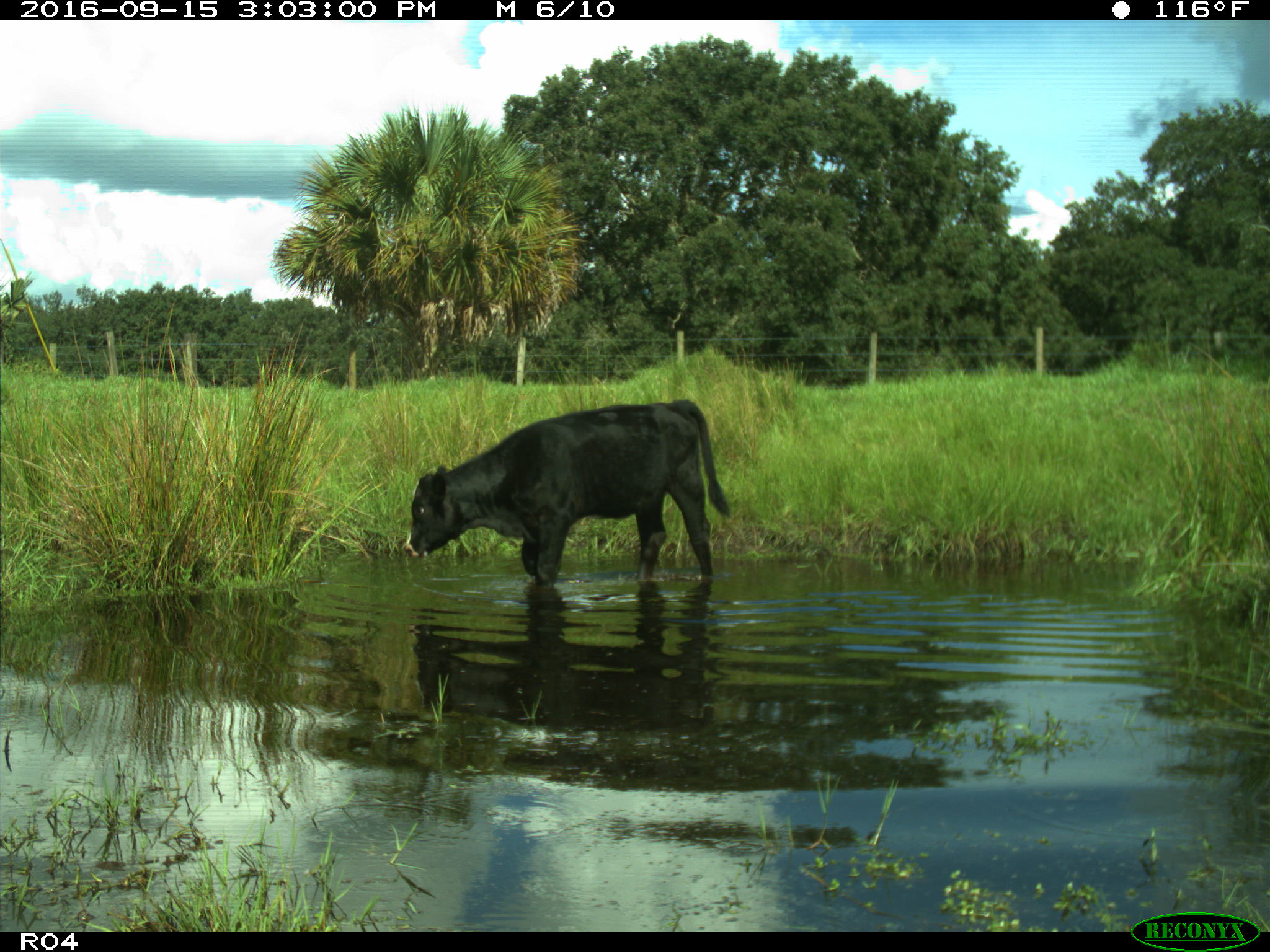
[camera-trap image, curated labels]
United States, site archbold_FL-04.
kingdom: Animalia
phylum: Chordata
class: Mammalia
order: Artiodactyla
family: Bovidae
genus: Bos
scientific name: Bos taurus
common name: domestic cow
Bos taurus (domestic cow).